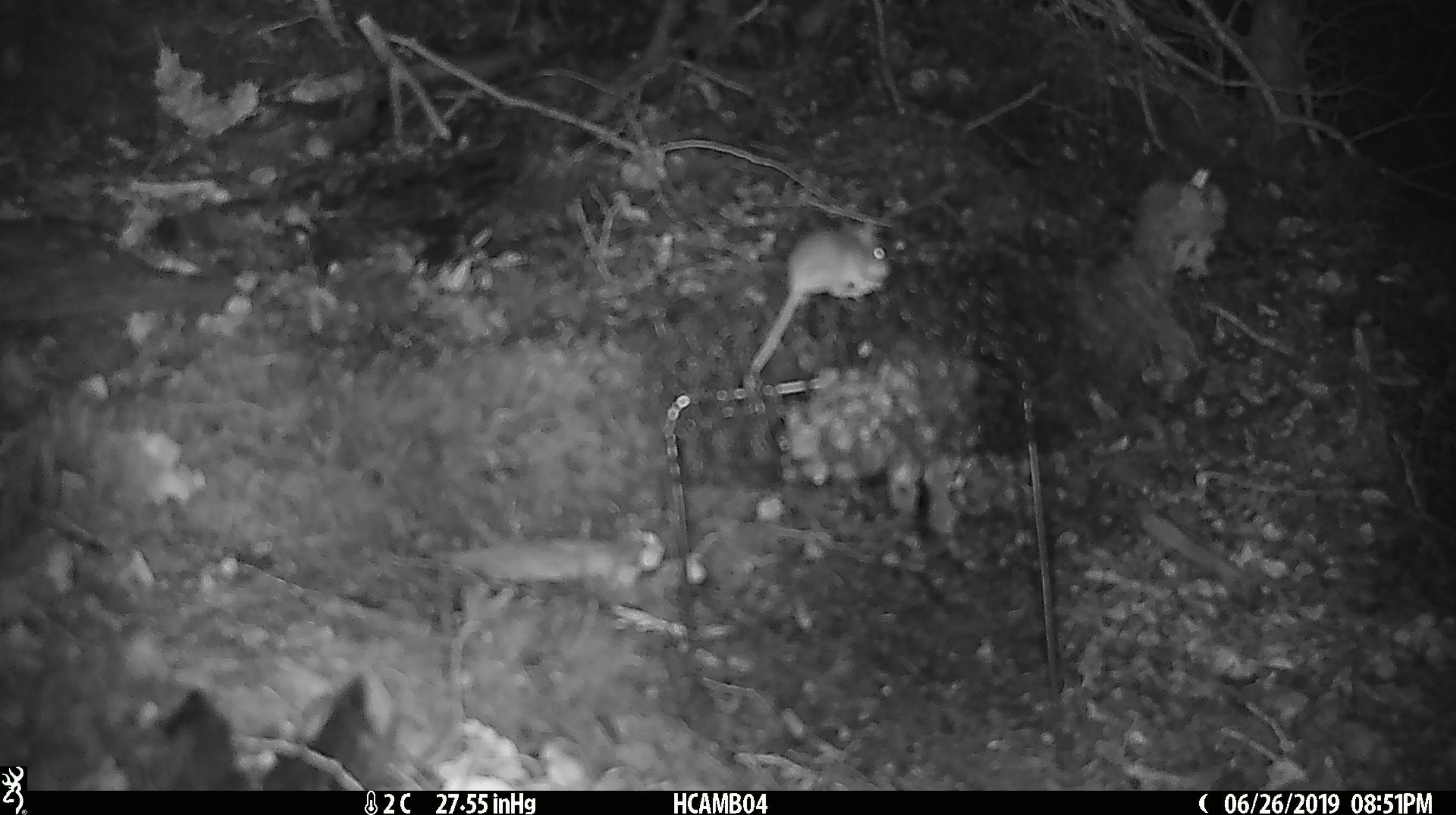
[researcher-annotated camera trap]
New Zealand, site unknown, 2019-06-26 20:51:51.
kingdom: Animalia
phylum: Chordata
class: Mammalia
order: Rodentia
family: Muridae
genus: Mus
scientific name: Mus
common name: mouse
Mouse (Mus).